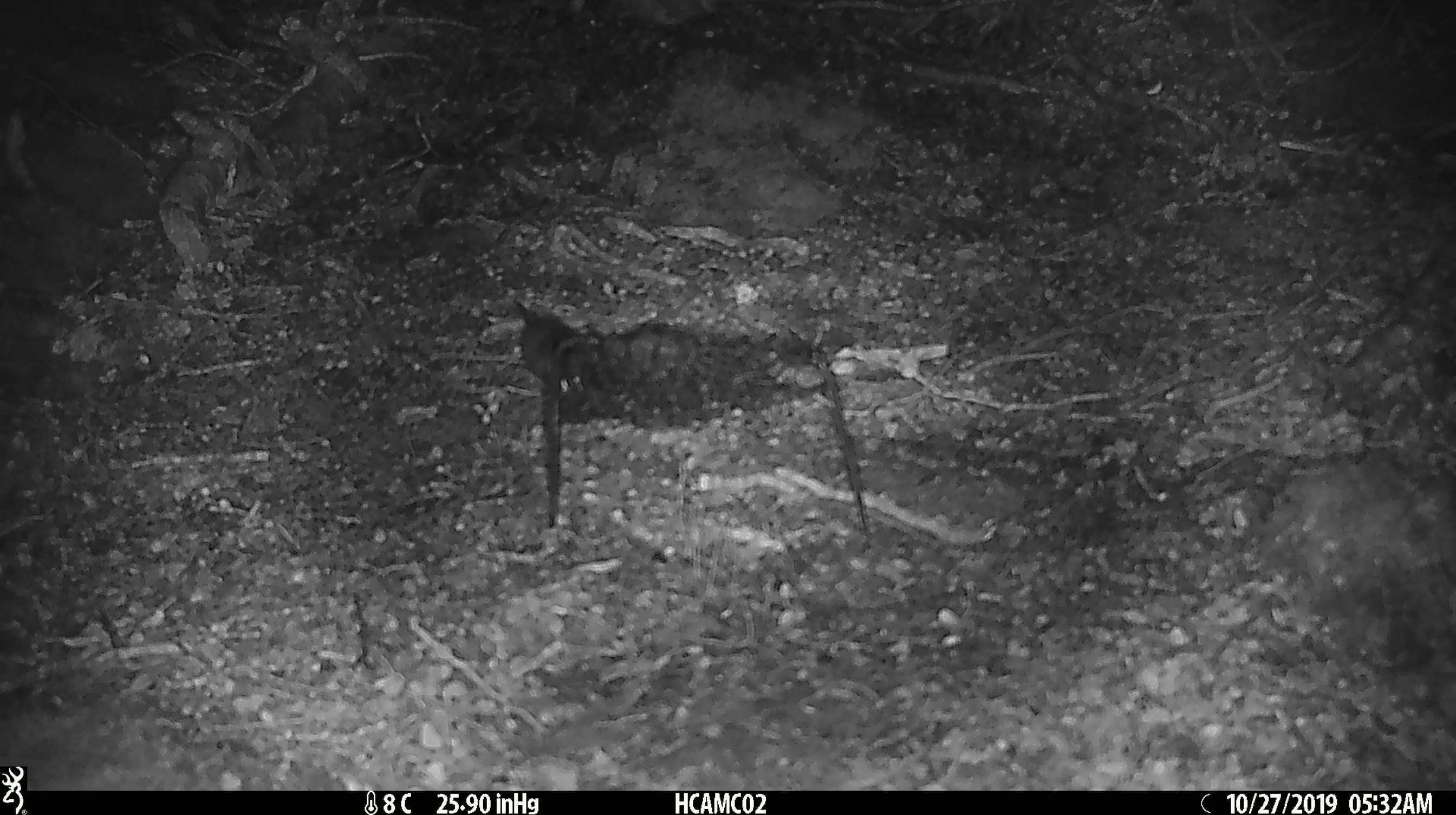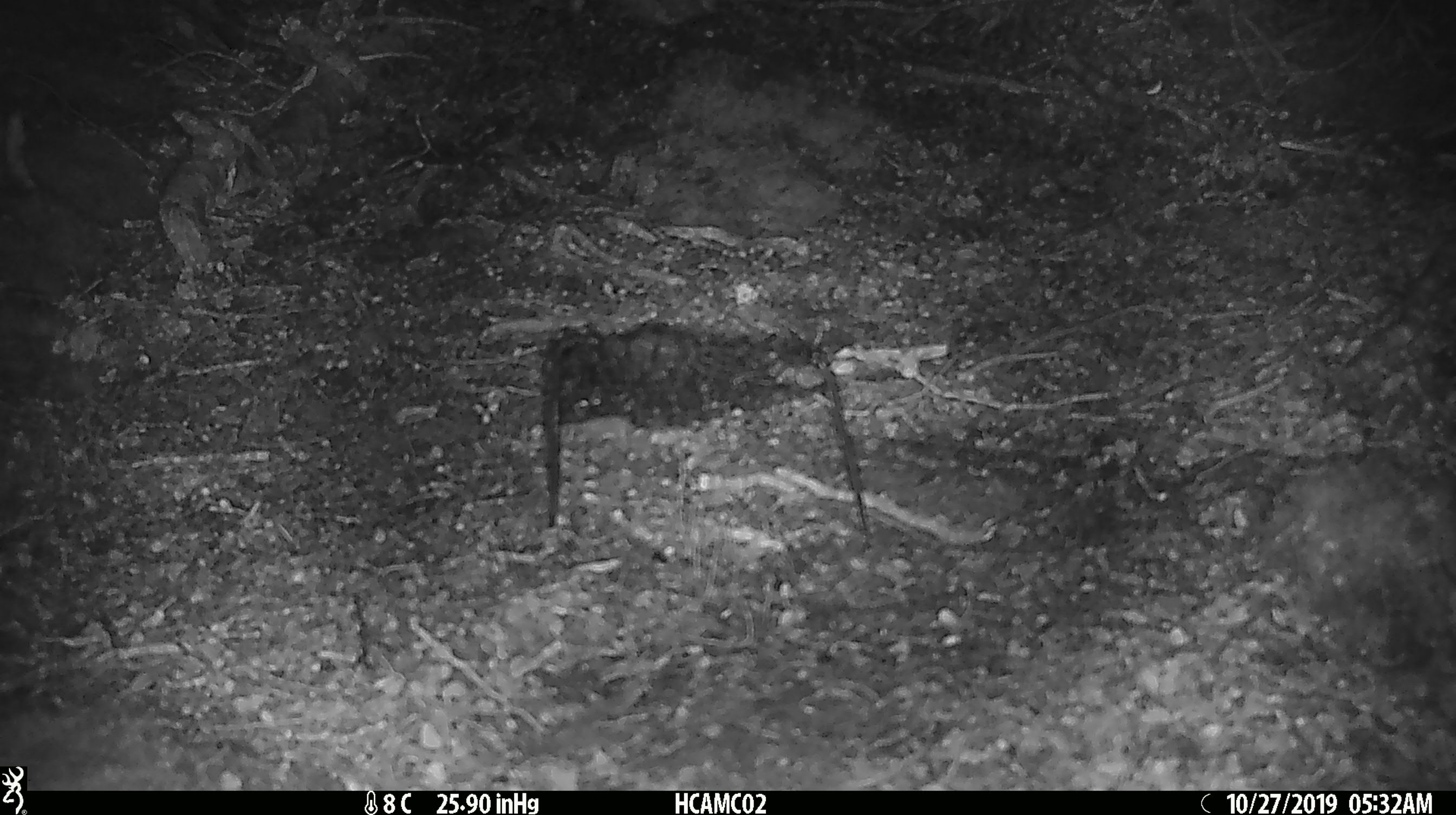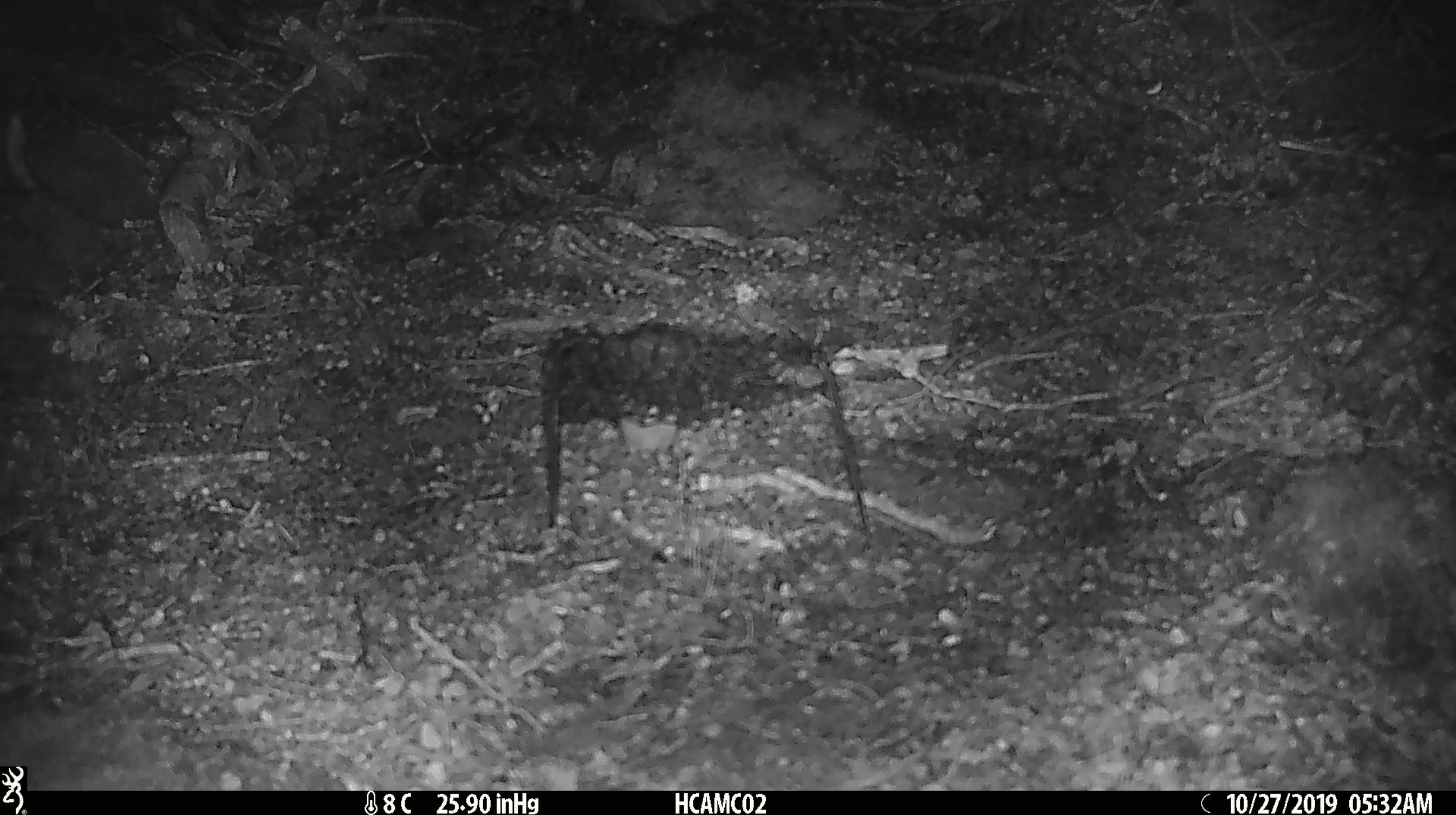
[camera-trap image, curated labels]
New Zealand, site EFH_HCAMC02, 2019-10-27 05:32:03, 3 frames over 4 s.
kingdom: Animalia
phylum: Chordata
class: Mammalia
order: Rodentia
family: Muridae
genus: Mus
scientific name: Mus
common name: mouse